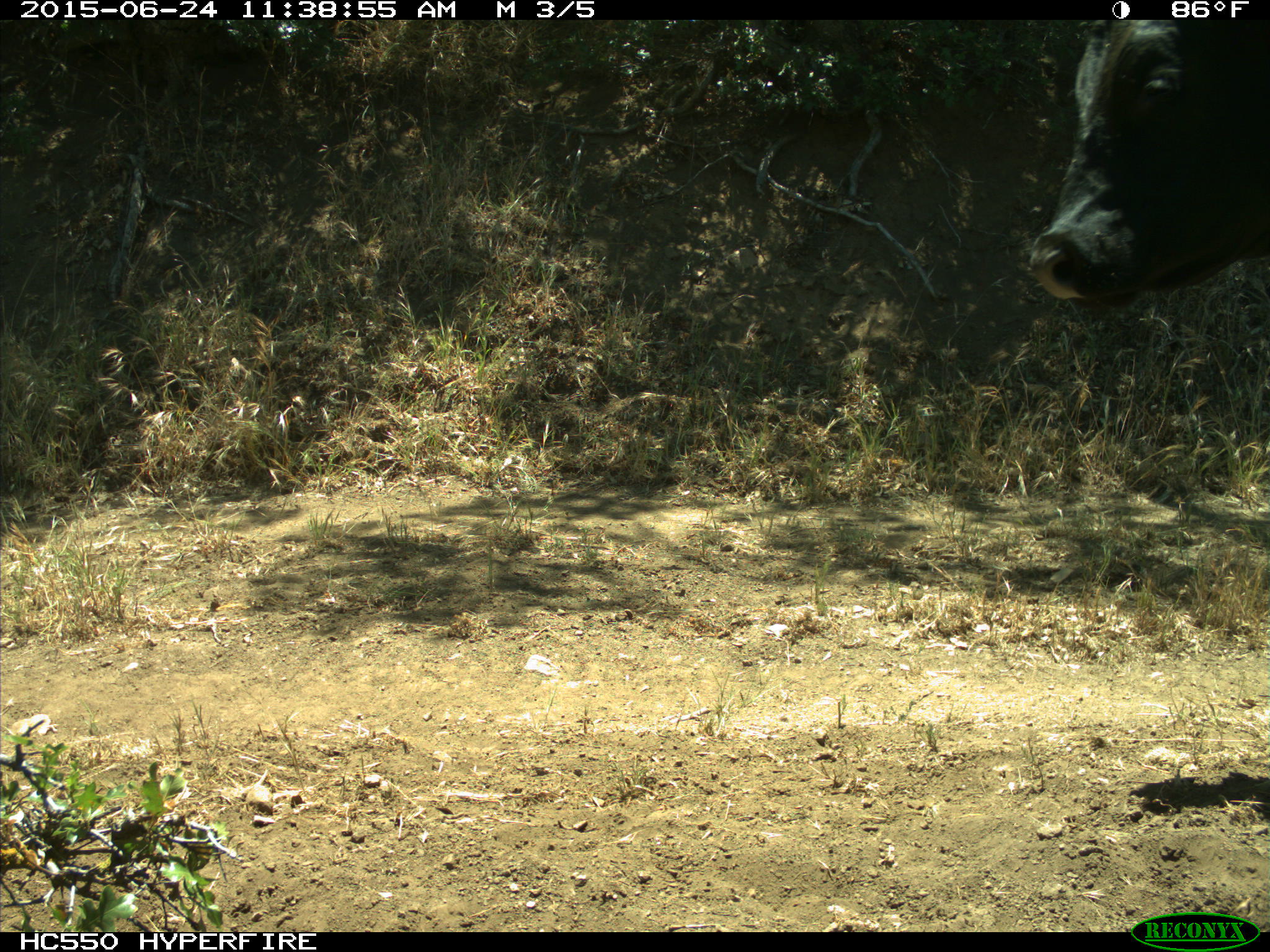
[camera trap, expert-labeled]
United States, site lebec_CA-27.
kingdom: Animalia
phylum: Chordata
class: Mammalia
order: Artiodactyla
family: Bovidae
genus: Bos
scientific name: Bos taurus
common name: domestic cow